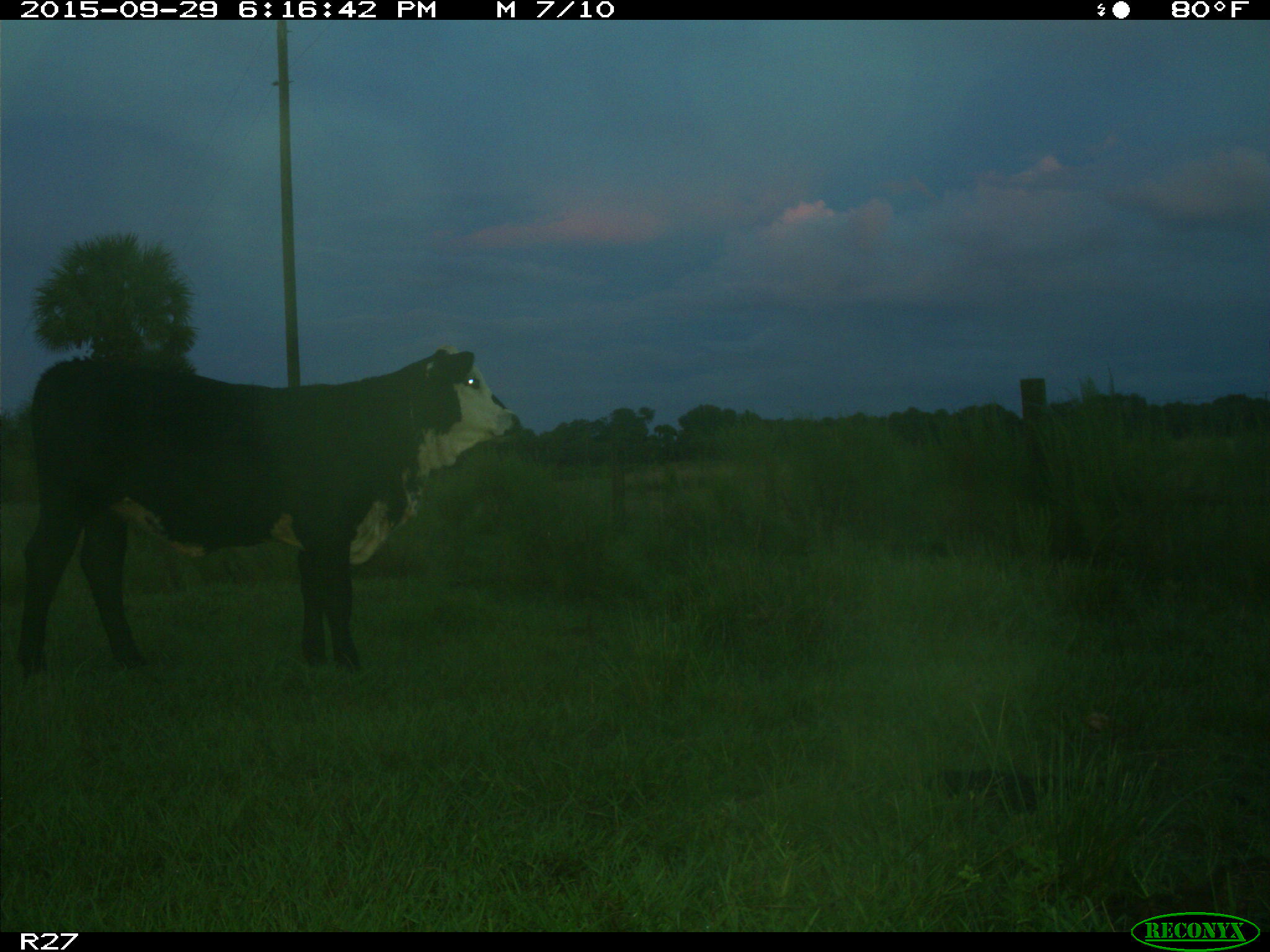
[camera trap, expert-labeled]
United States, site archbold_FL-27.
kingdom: Animalia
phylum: Chordata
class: Mammalia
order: Artiodactyla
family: Bovidae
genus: Bos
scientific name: Bos taurus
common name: domestic cow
Bos taurus (domestic cow).